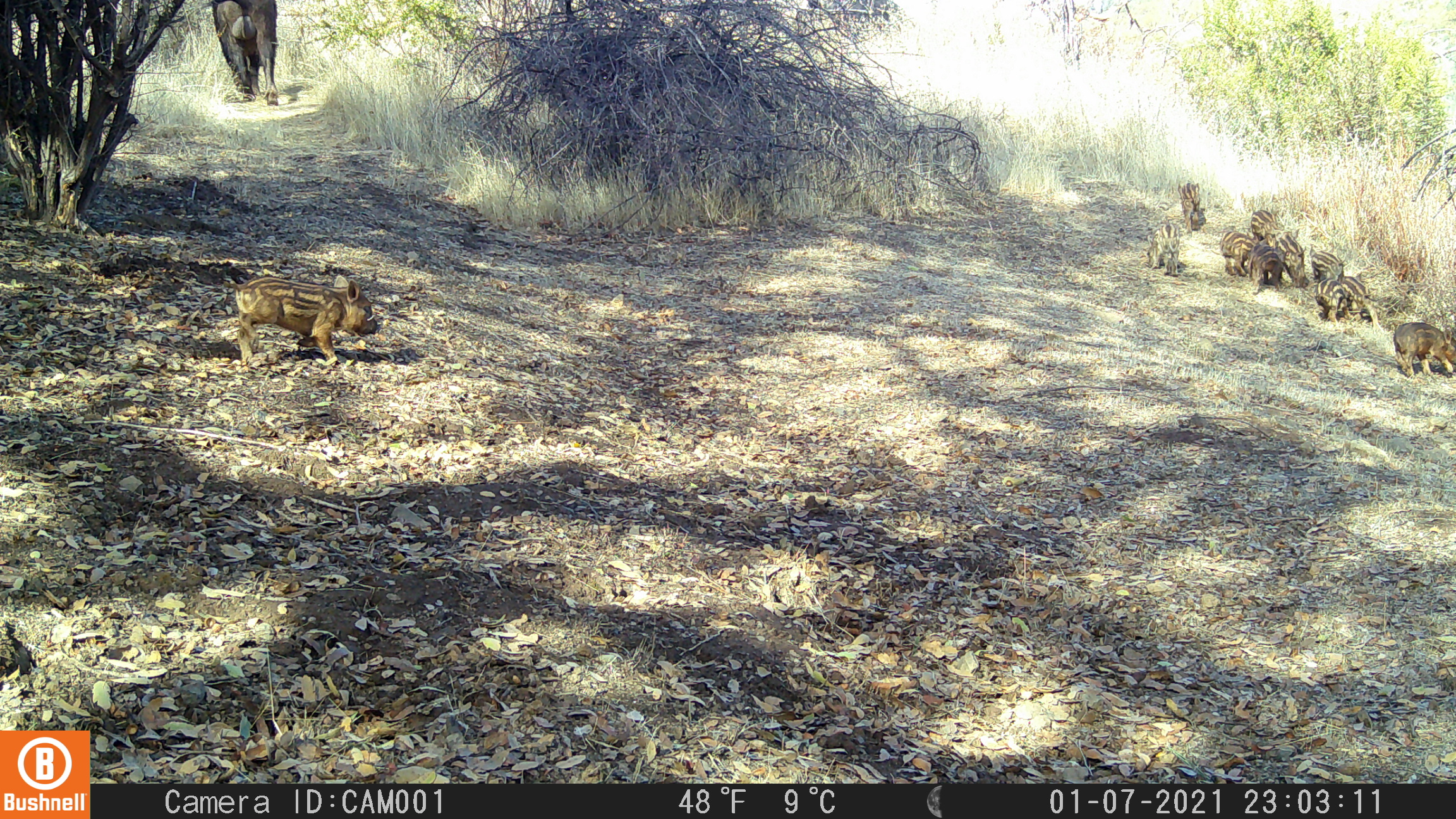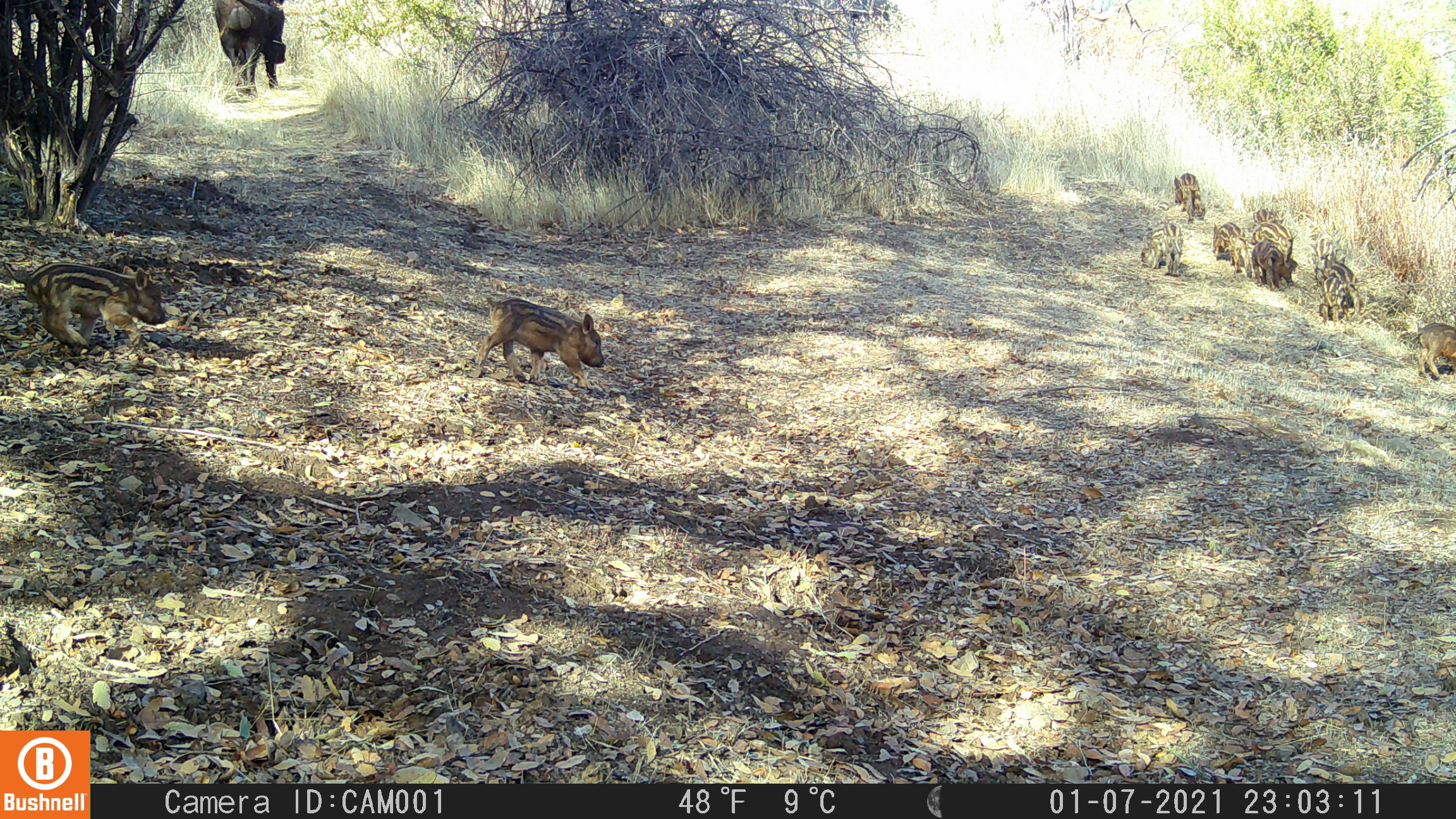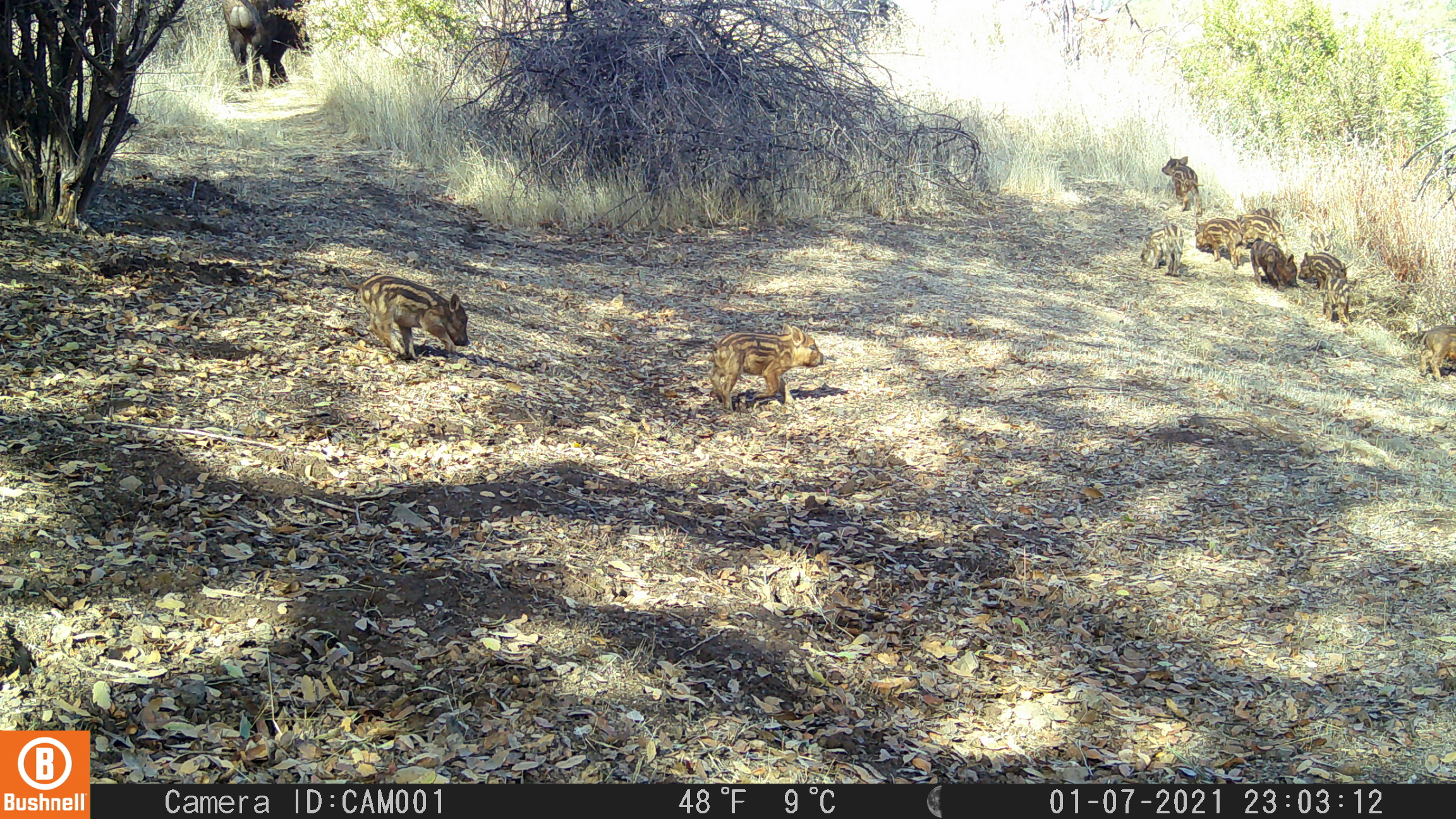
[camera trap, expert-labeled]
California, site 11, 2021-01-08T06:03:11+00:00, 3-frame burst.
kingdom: Animalia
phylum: Chordata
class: Mammalia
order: Artiodactyla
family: Suidae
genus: Sus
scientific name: Sus scrofa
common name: wild boar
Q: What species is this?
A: Wild boar (Sus scrofa).